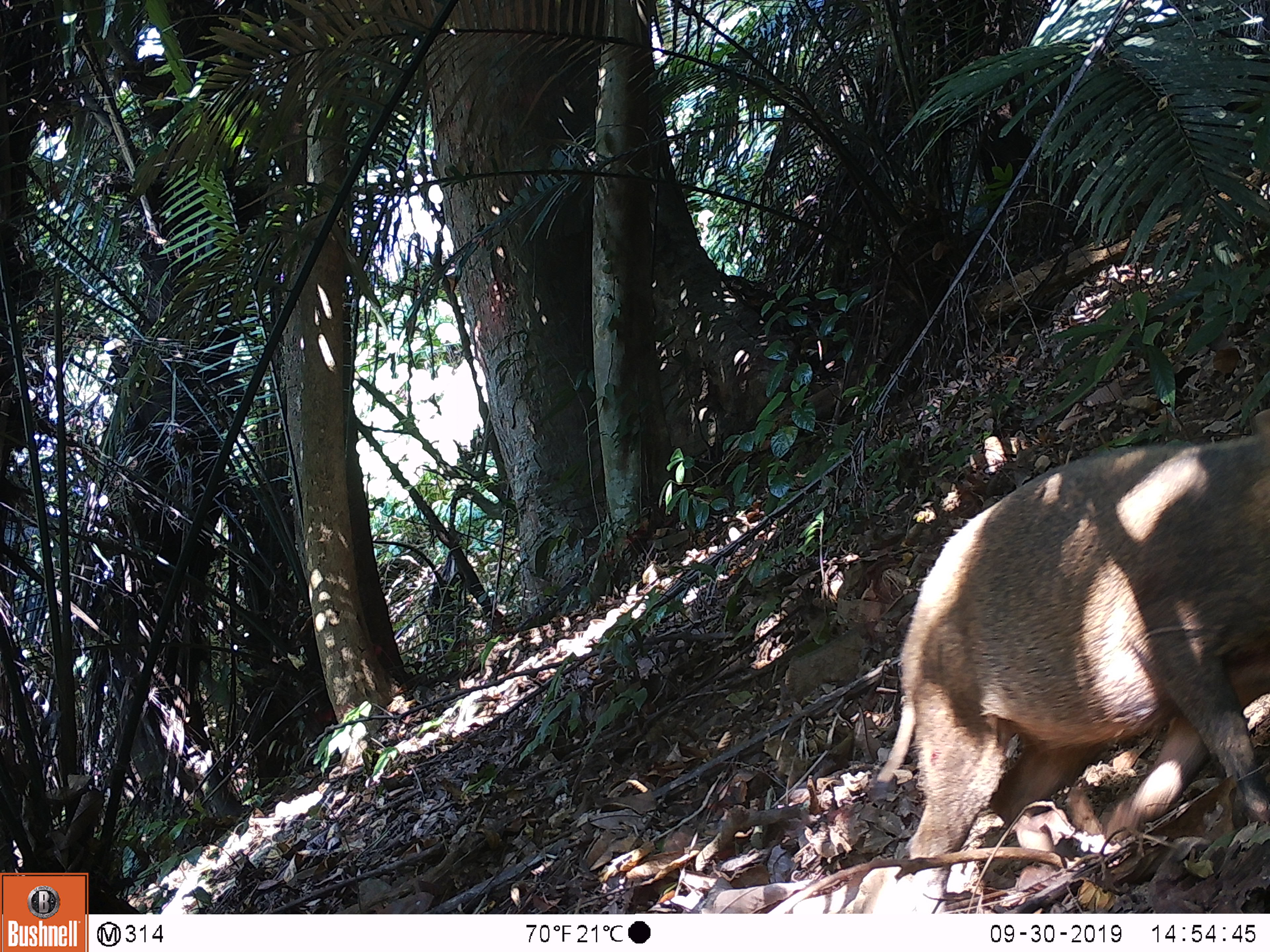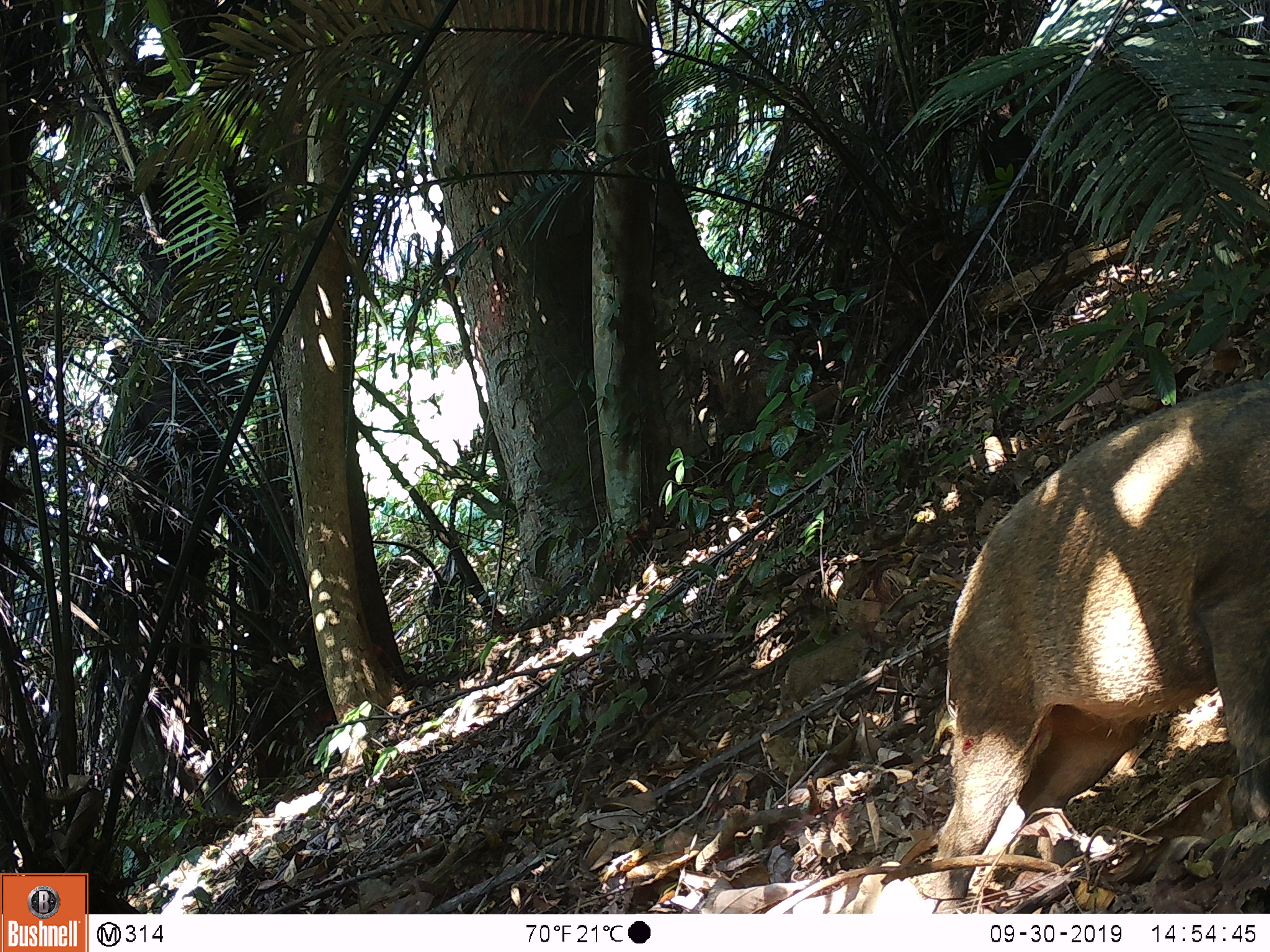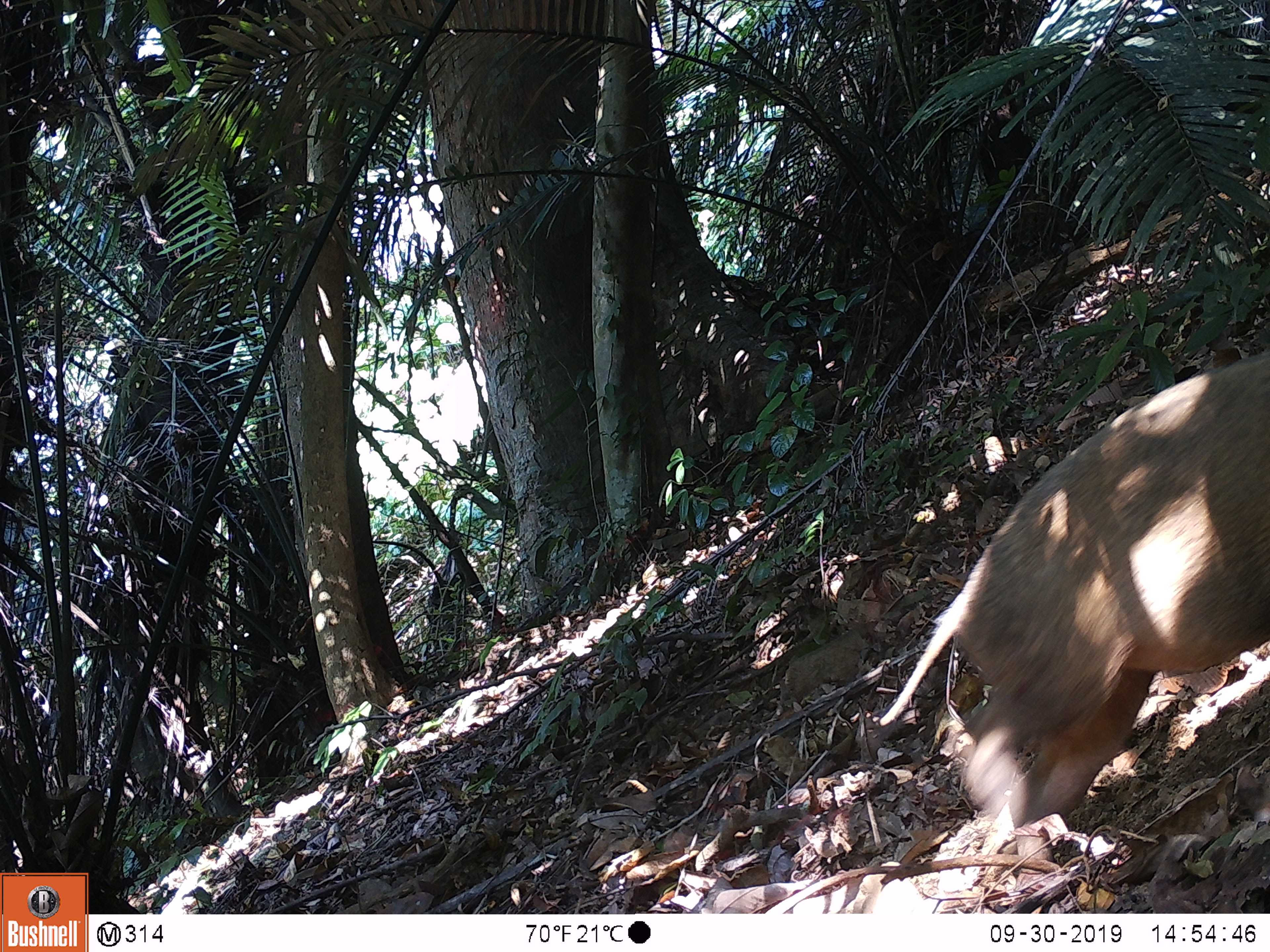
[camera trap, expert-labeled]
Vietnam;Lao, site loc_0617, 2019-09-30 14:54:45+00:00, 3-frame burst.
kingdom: Animalia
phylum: Chordata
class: Mammalia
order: Artiodactyla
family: Suidae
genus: Sus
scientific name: Sus scrofa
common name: eurasian wild pig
Eurasian wild pig (Sus scrofa). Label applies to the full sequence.